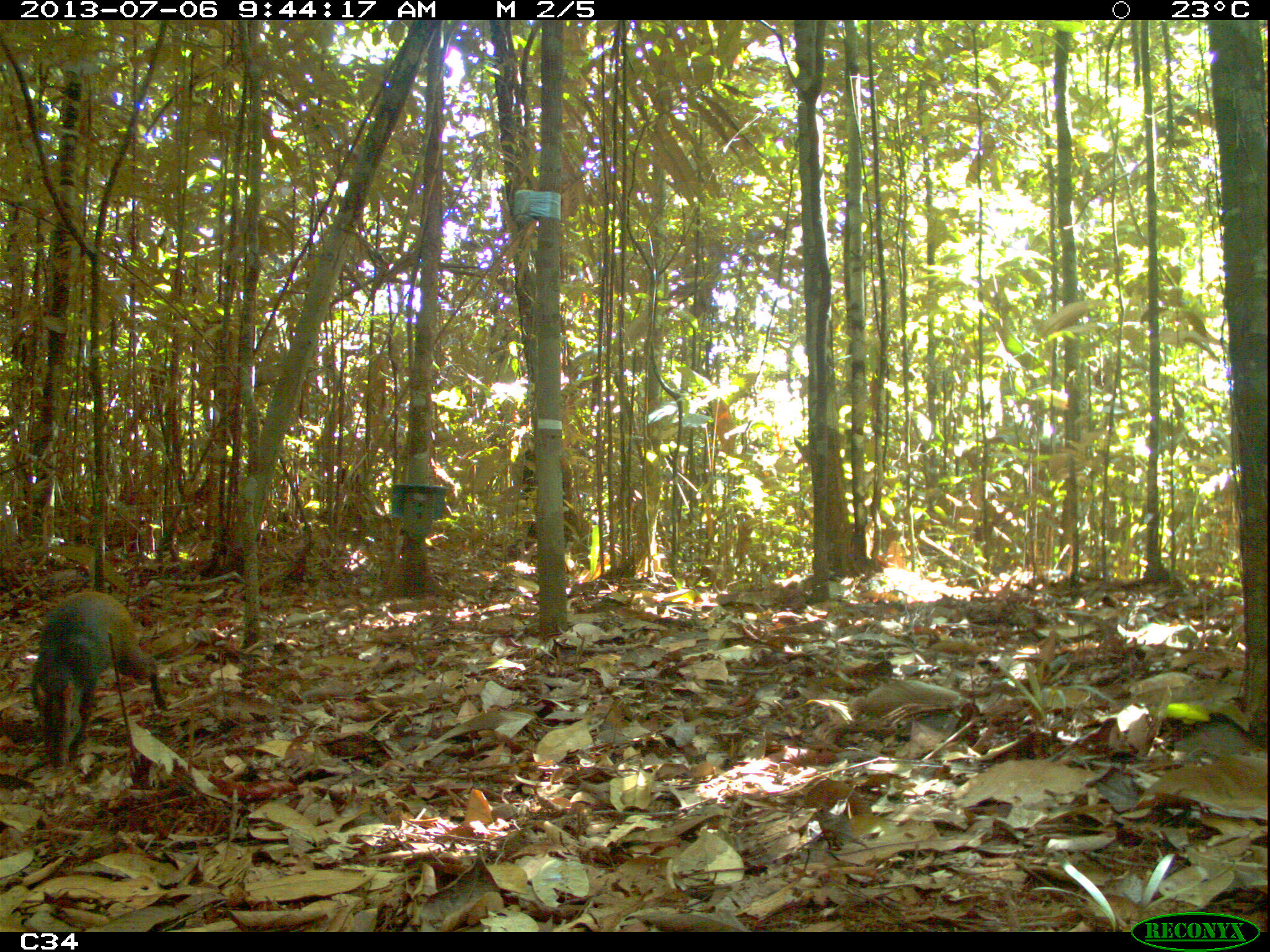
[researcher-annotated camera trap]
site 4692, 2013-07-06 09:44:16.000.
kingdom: Animalia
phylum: Chordata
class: Mammalia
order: Rodentia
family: Dasyproctidae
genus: Dasyprocta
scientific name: Dasyprocta leporina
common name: red-rumped agouti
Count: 1.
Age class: adult.